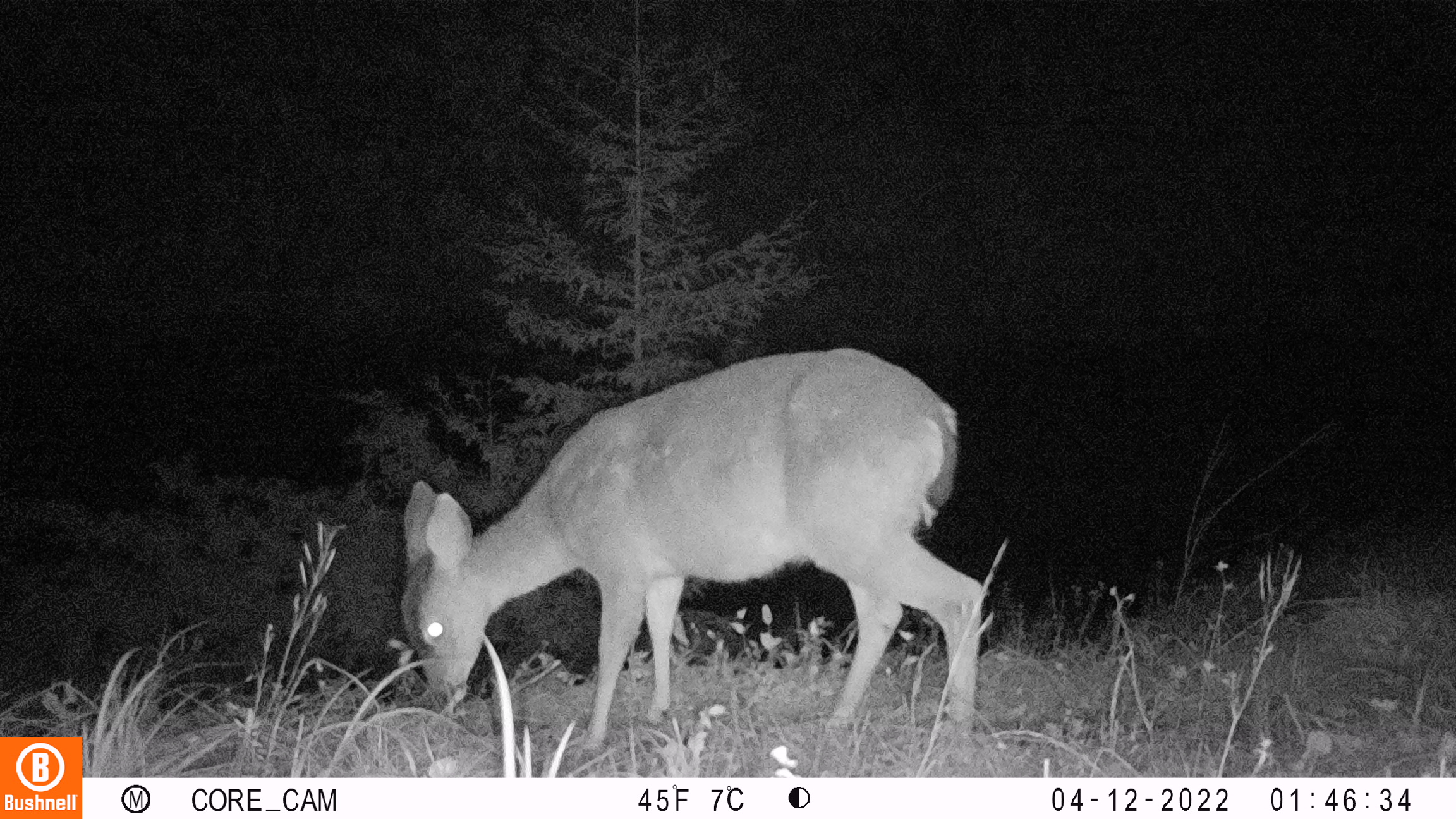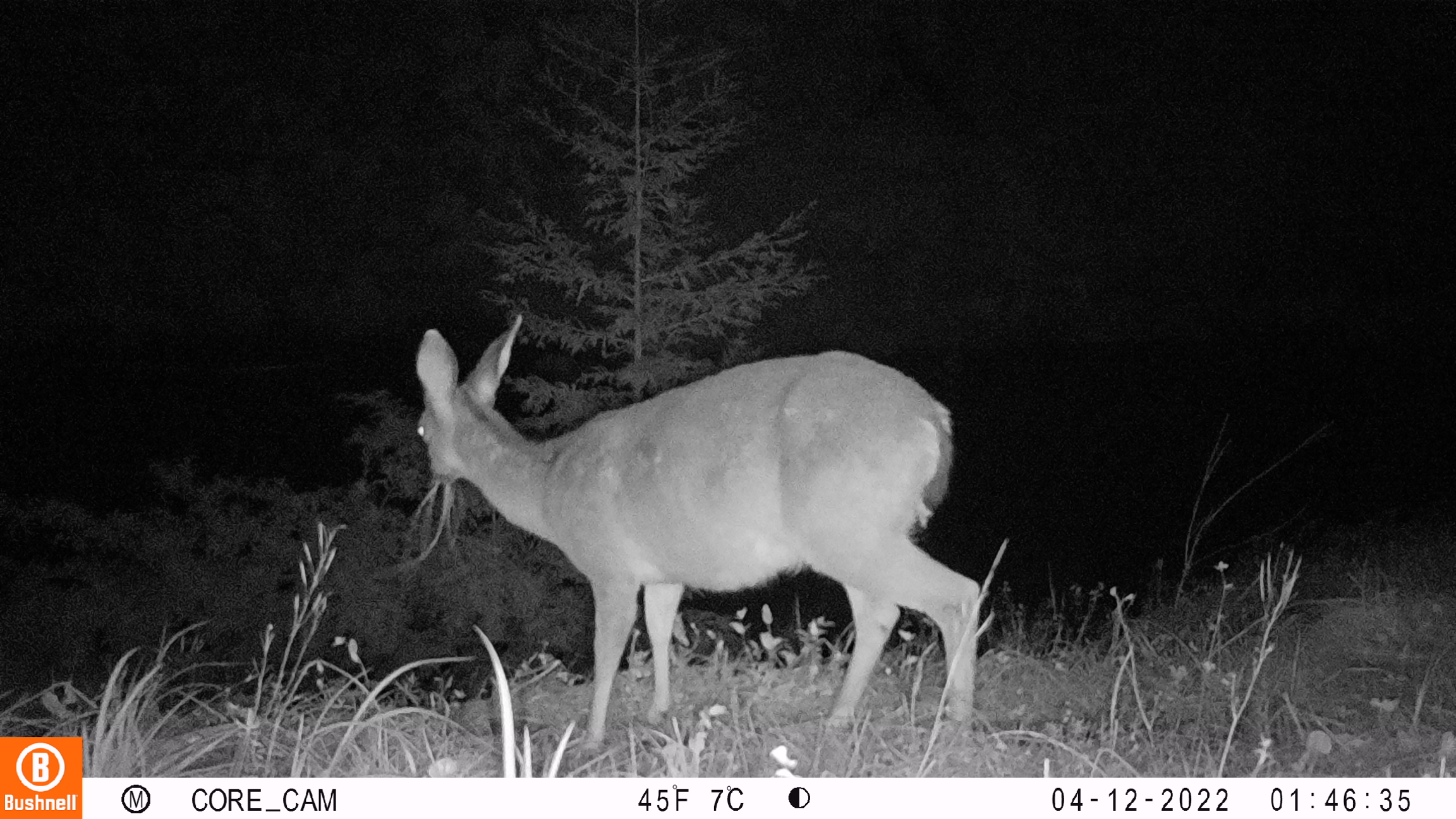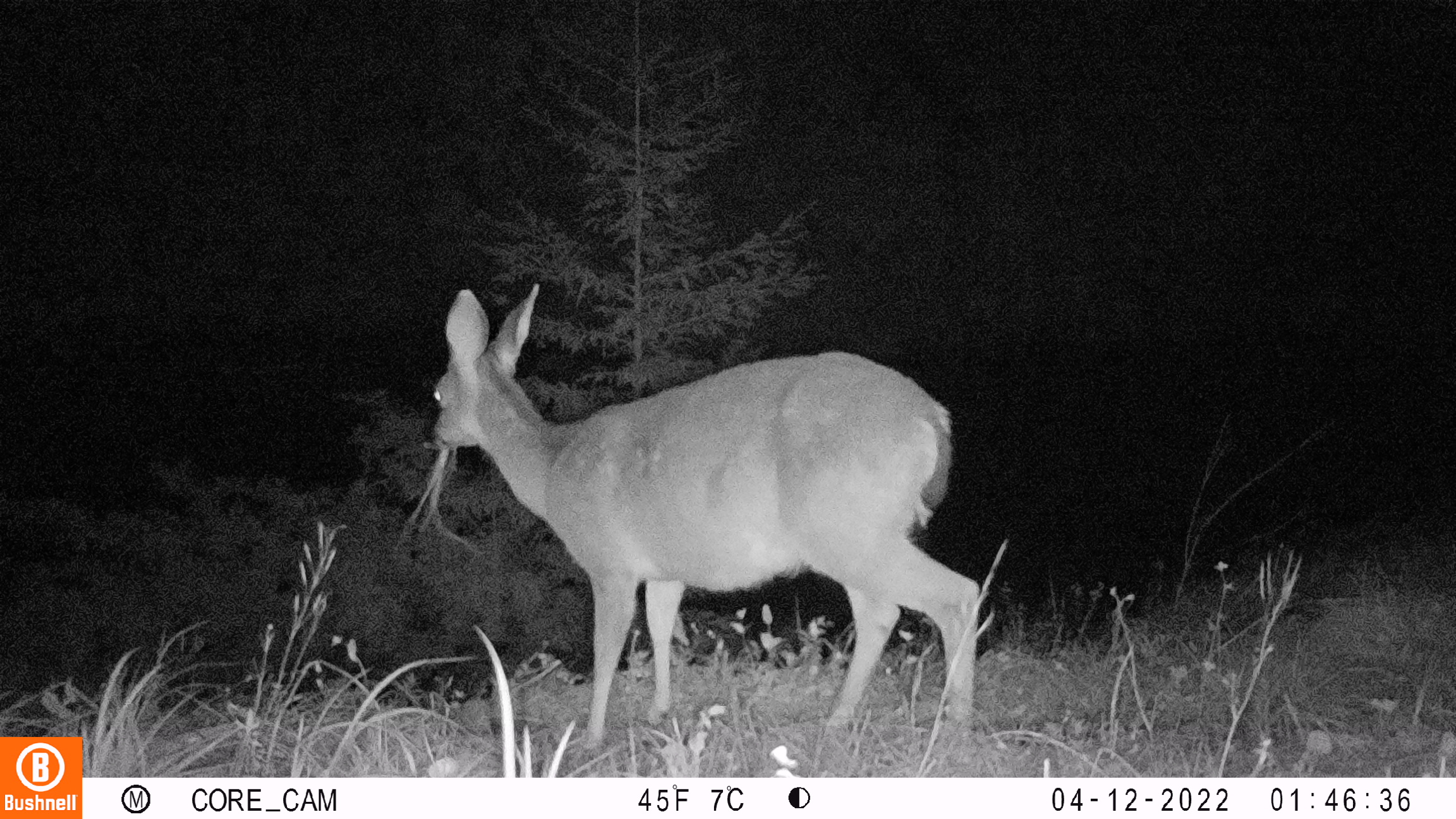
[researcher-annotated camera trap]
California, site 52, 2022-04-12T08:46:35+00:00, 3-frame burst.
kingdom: Animalia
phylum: Chordata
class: Mammalia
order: Artiodactyla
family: Cervidae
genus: Odocoileus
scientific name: Odocoileus hemionus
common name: mule deer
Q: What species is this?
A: Mule deer (Odocoileus hemionus).